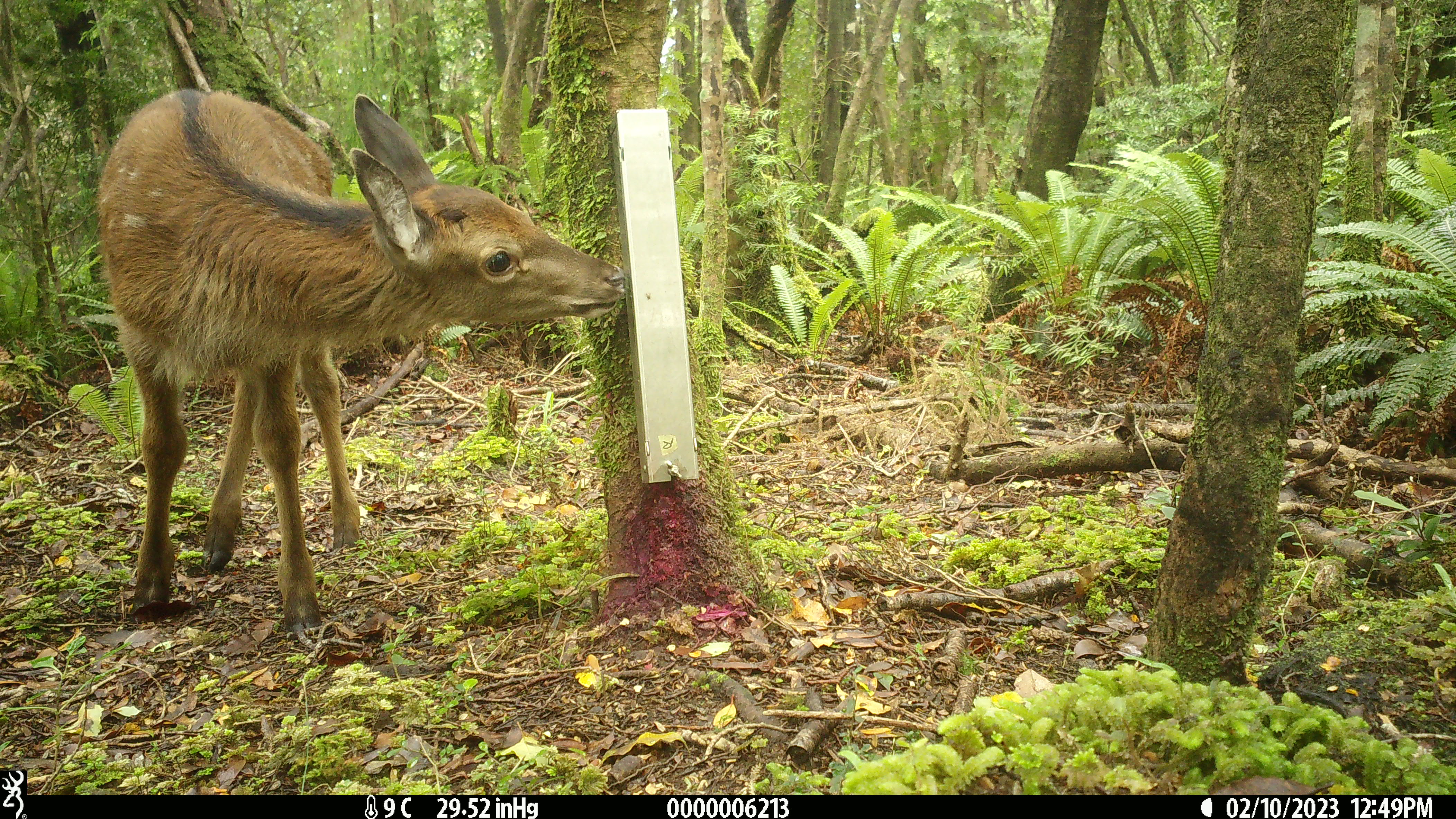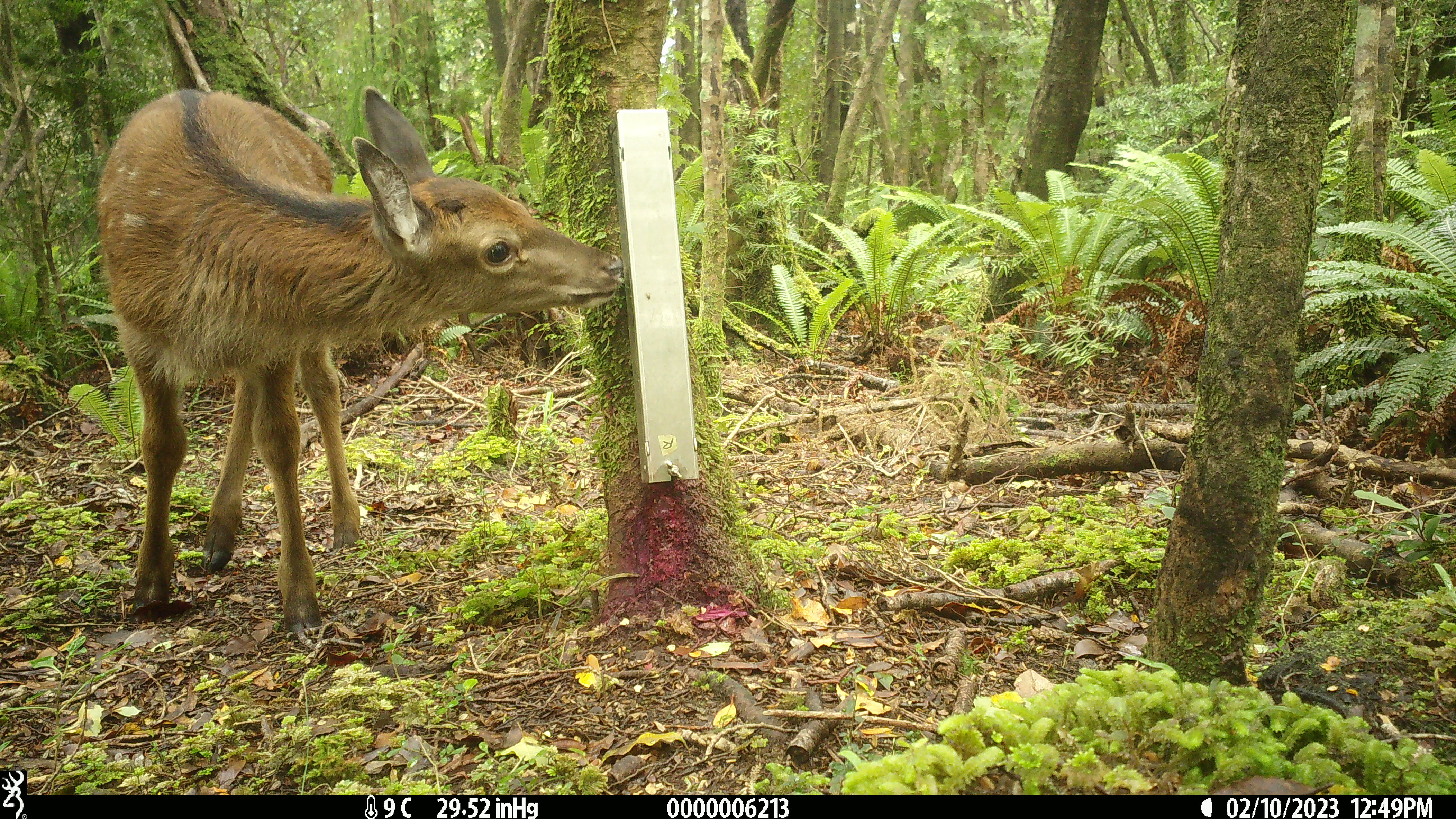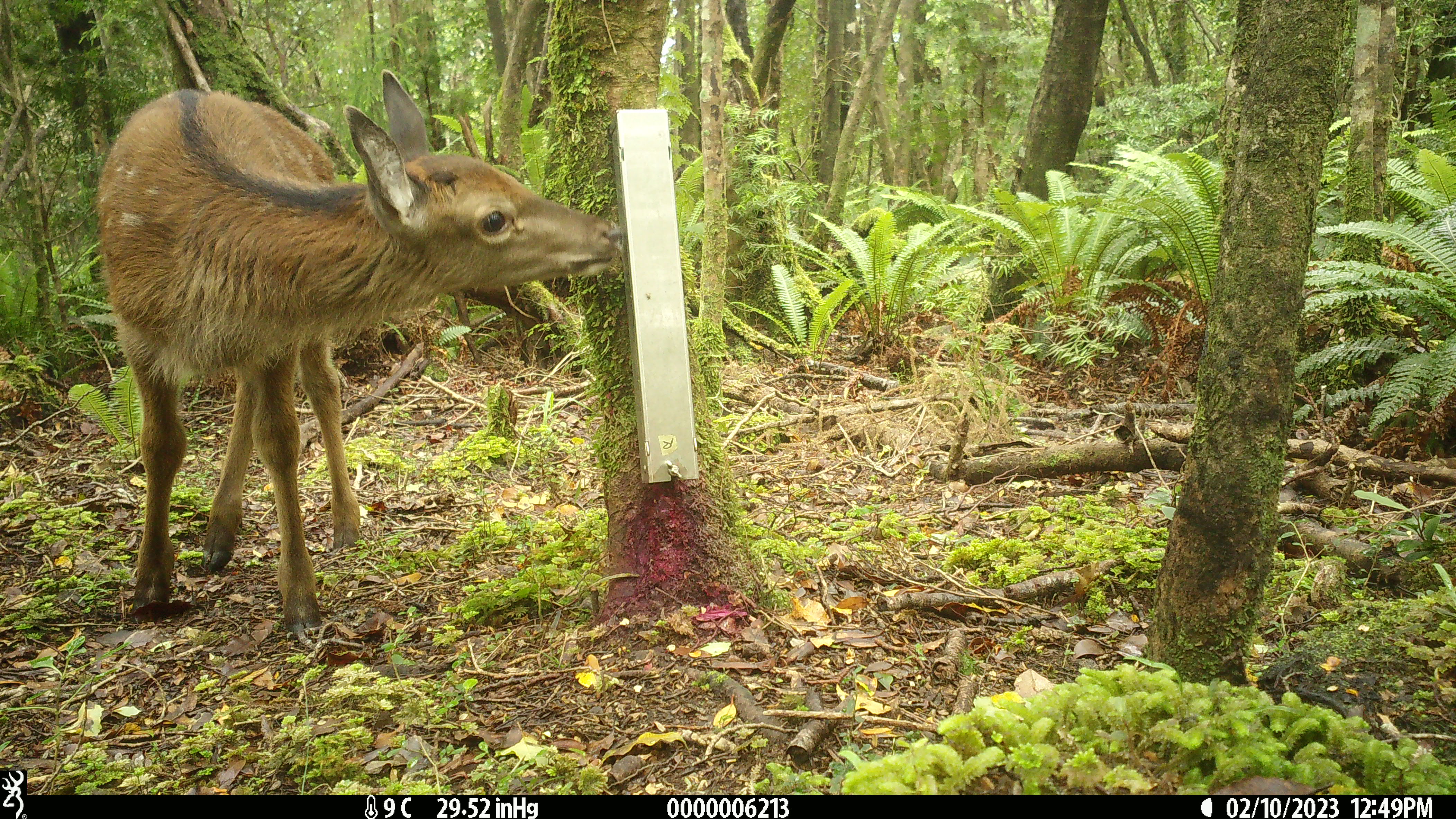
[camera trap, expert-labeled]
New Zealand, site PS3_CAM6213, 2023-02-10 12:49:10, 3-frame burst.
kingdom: Animalia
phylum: Chordata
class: Mammalia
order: Artiodactyla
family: Cervidae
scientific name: Cervidae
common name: deer